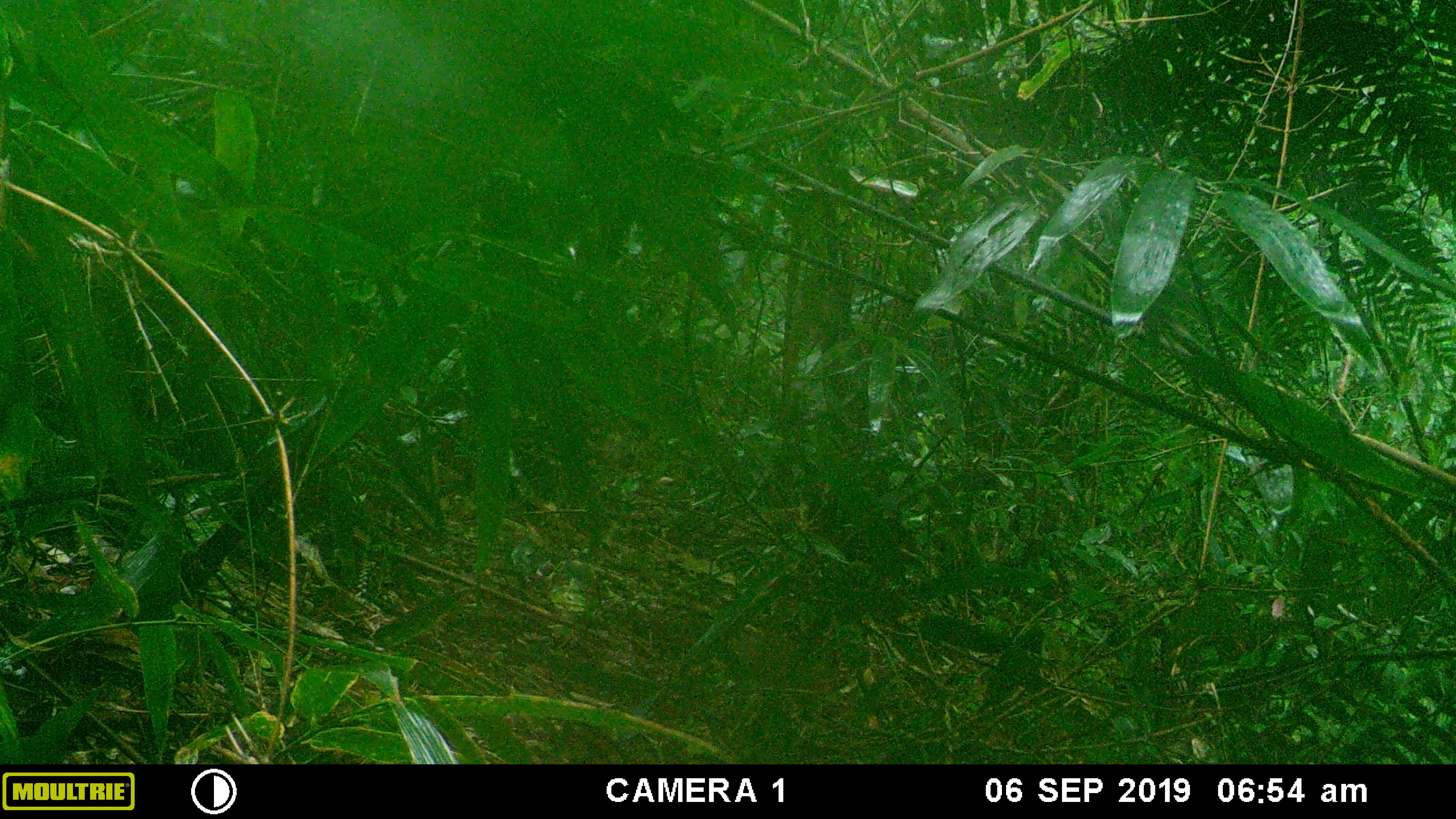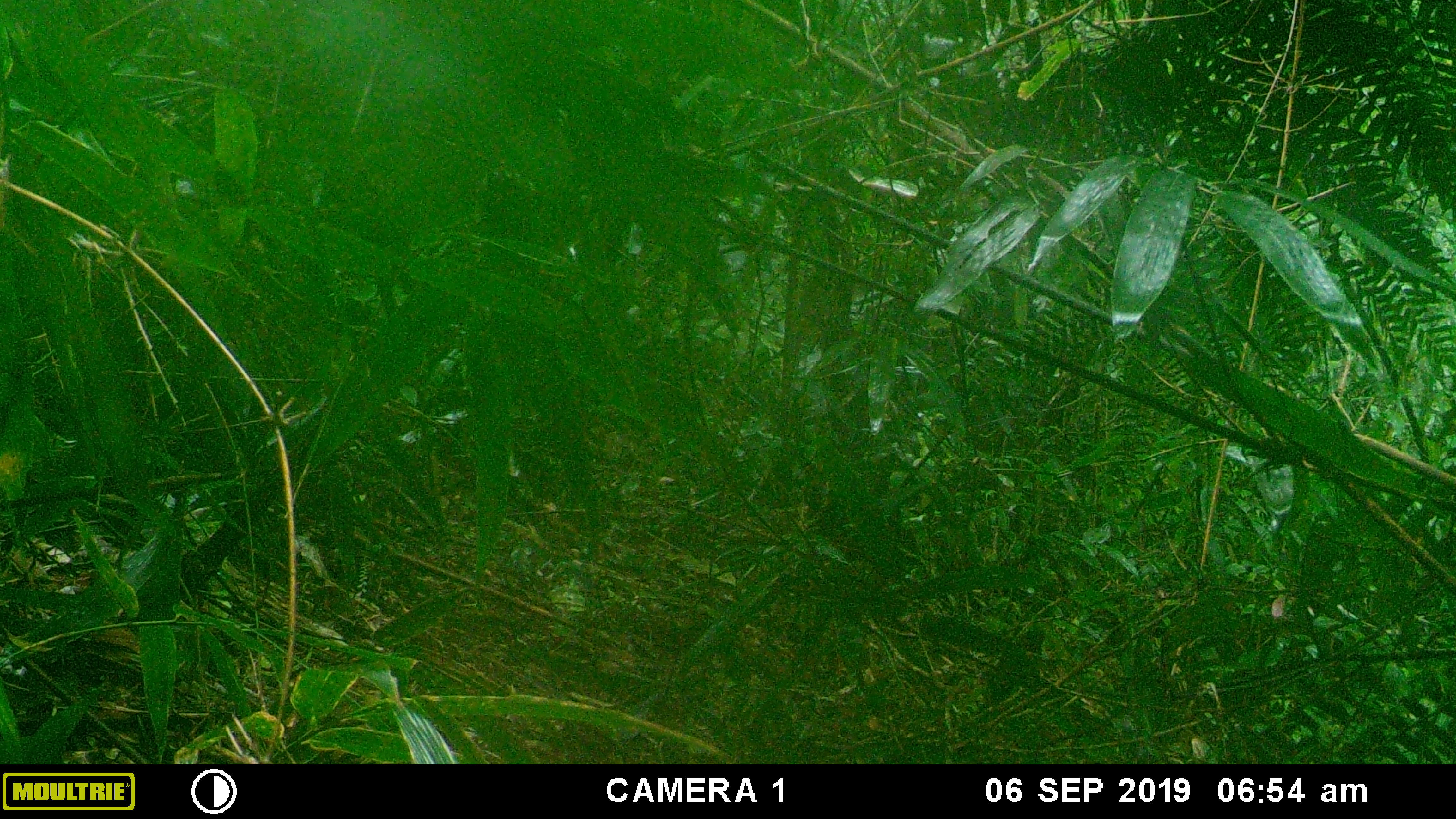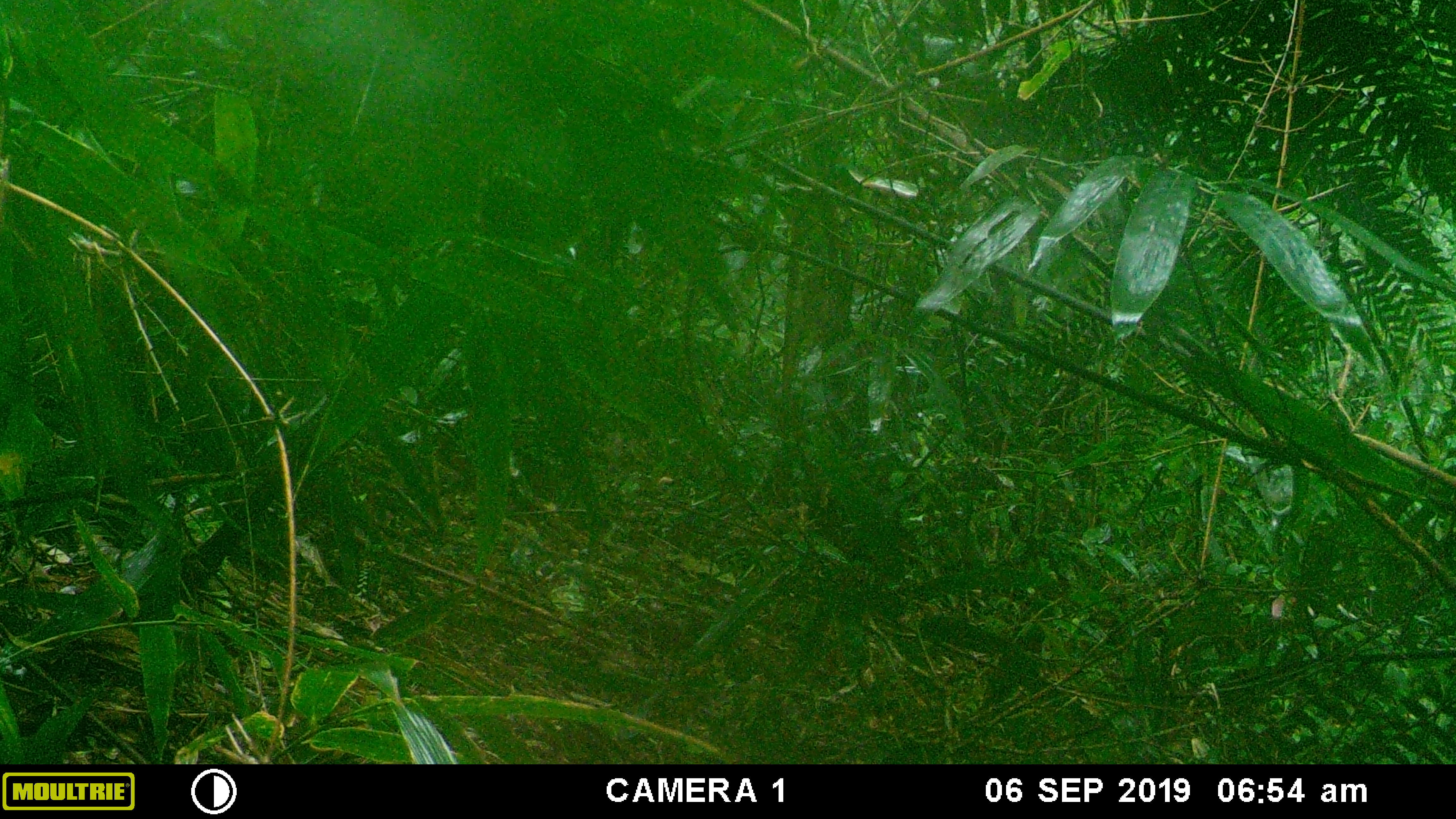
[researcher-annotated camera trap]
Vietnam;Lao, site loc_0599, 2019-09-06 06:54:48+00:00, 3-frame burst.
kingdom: Animalia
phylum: Chordata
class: Mammalia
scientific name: Mammalia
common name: mammal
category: unidentified small mammal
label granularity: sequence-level